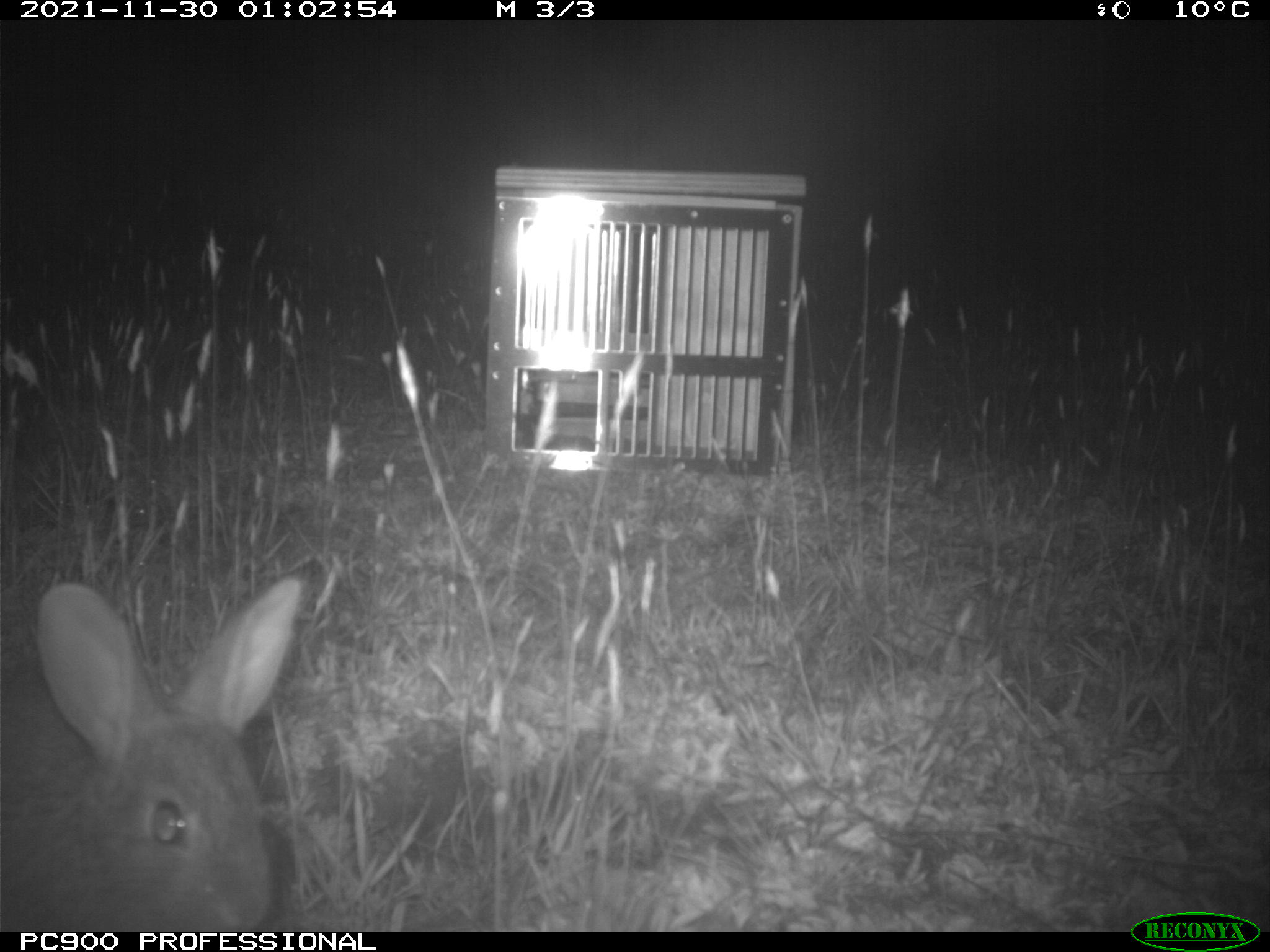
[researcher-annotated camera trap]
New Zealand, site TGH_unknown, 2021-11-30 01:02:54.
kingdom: Animalia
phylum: Chordata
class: Mammalia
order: Lagomorpha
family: Leporidae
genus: Oryctolagus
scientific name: Oryctolagus cuniculus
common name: european rabbit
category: rabbit